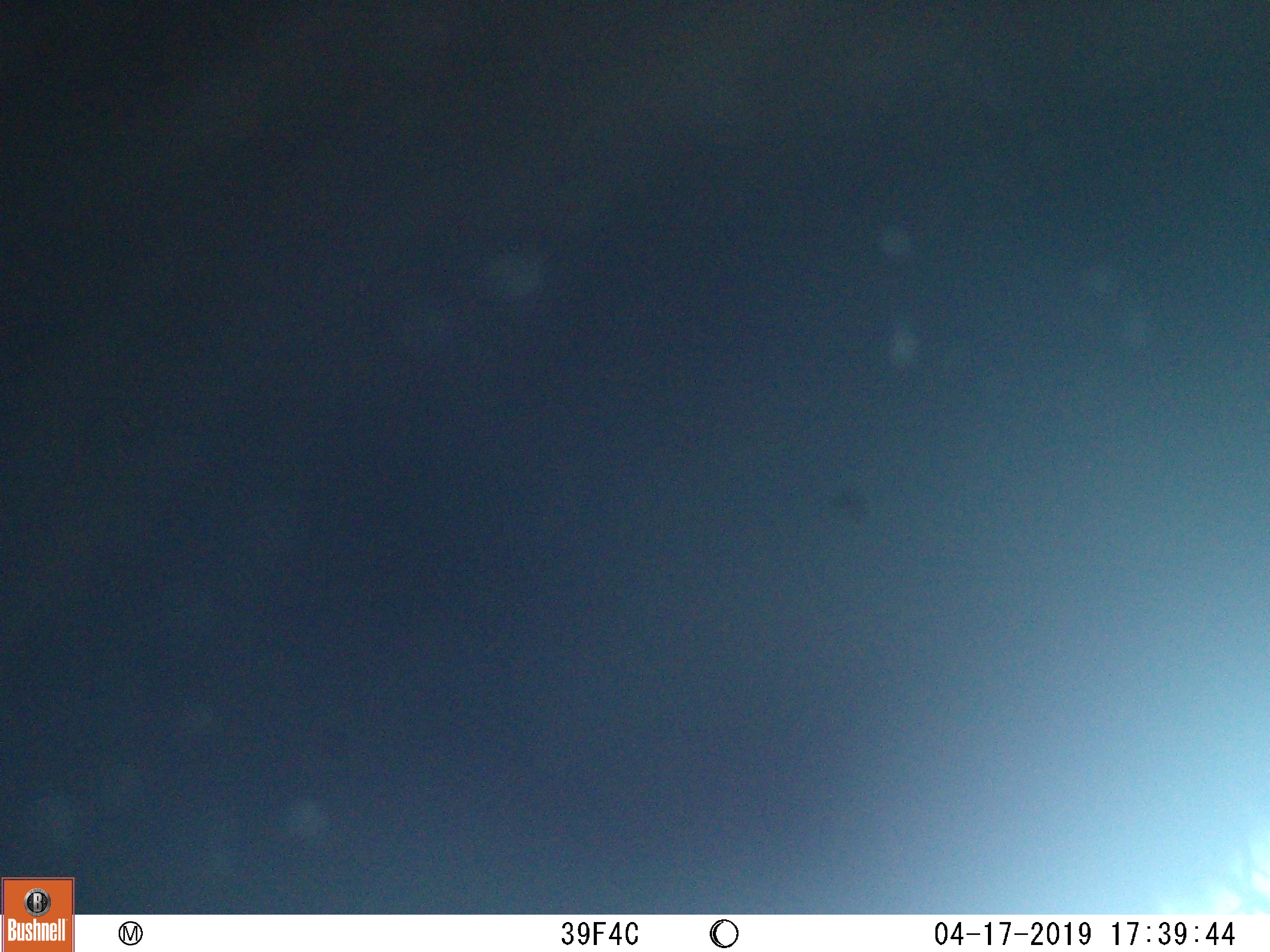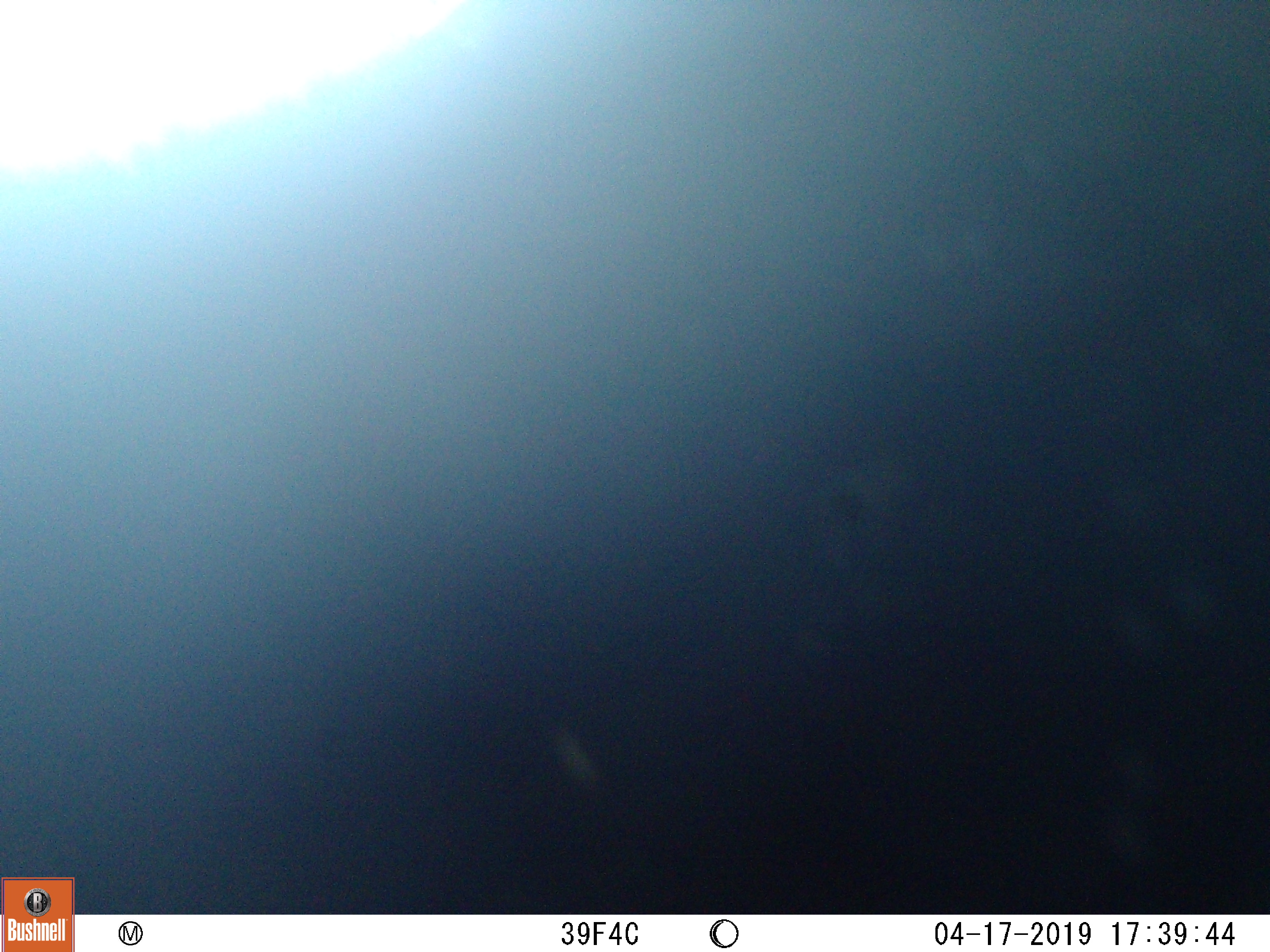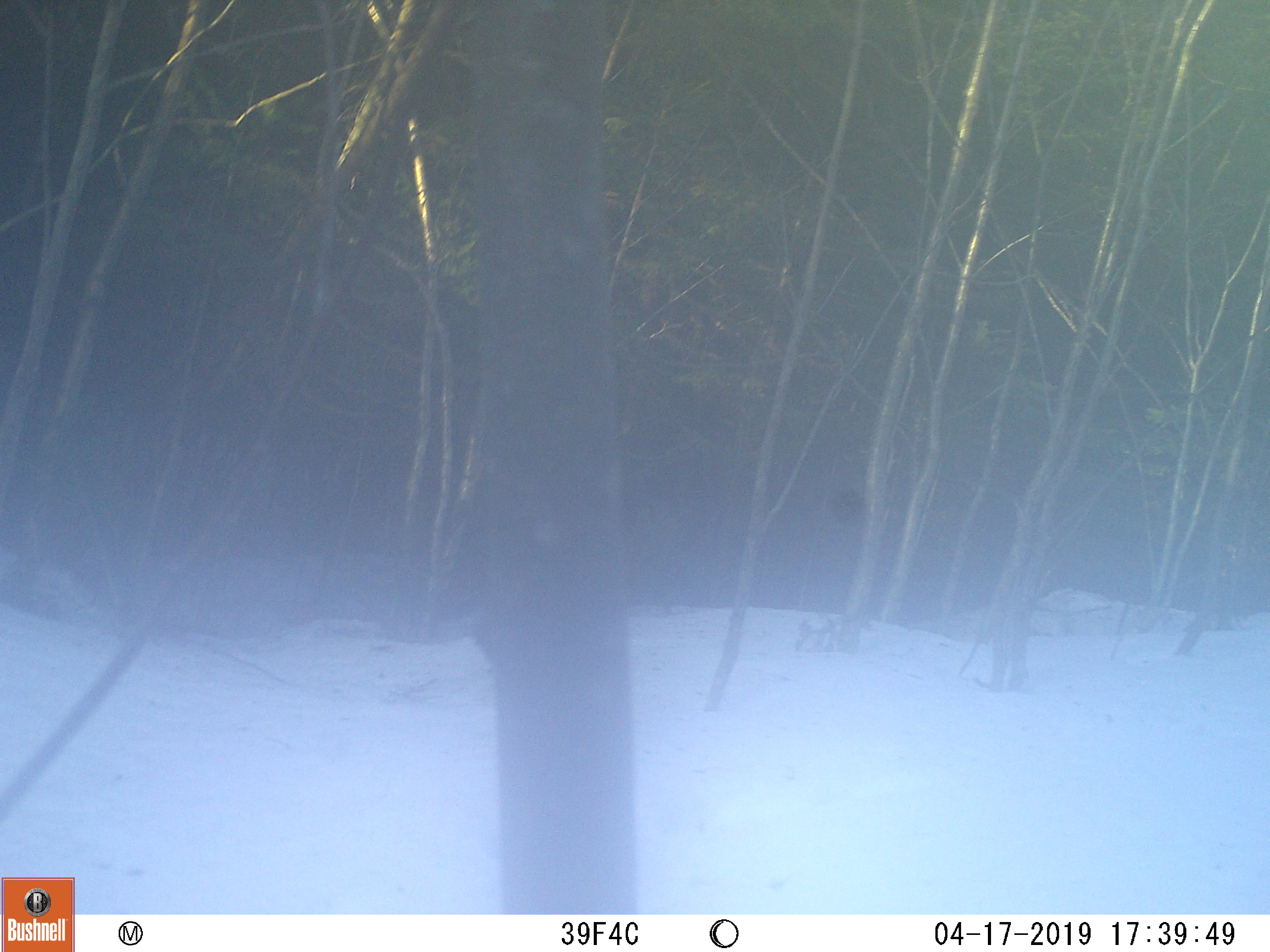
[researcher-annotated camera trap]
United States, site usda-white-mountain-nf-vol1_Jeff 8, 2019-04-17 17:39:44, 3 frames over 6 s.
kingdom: Animalia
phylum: Chordata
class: Mammalia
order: Carnivora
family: Ursidae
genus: Ursus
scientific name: Ursus americanus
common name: black bear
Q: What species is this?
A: Black bear (Ursus americanus).